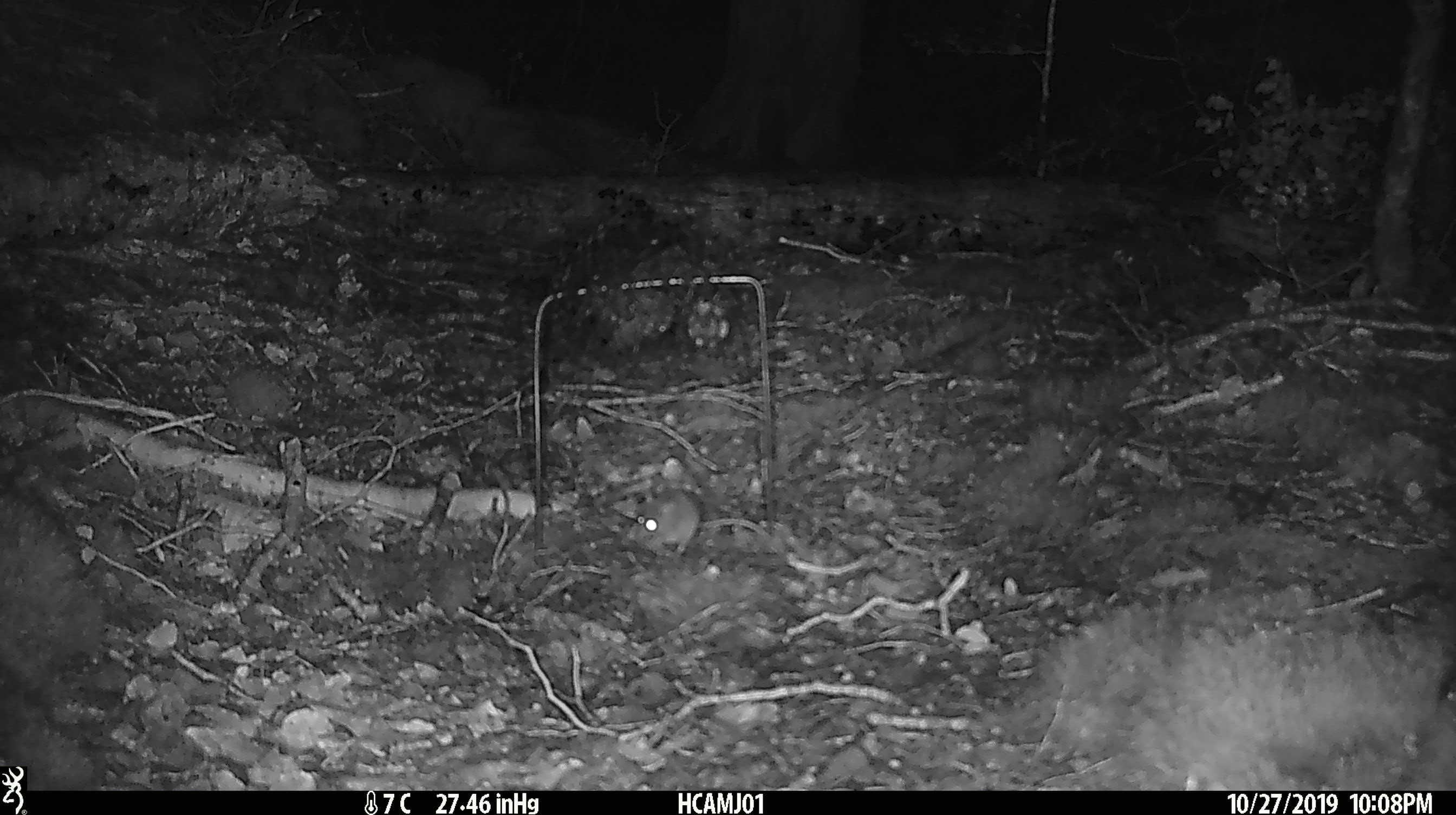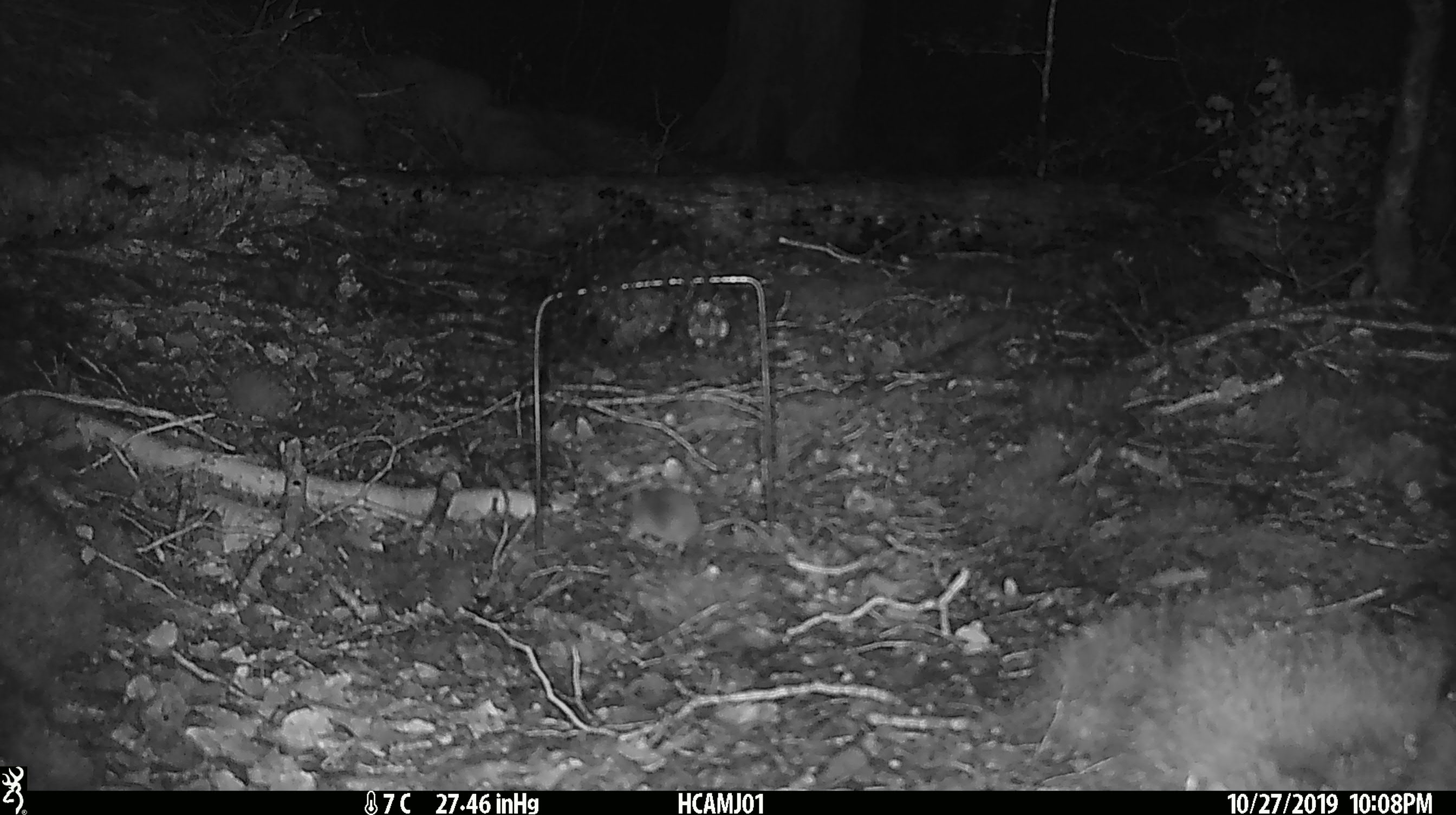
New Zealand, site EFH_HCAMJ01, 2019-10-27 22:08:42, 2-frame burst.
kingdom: Animalia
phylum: Chordata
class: Mammalia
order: Rodentia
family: Muridae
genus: Mus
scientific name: Mus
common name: mouse